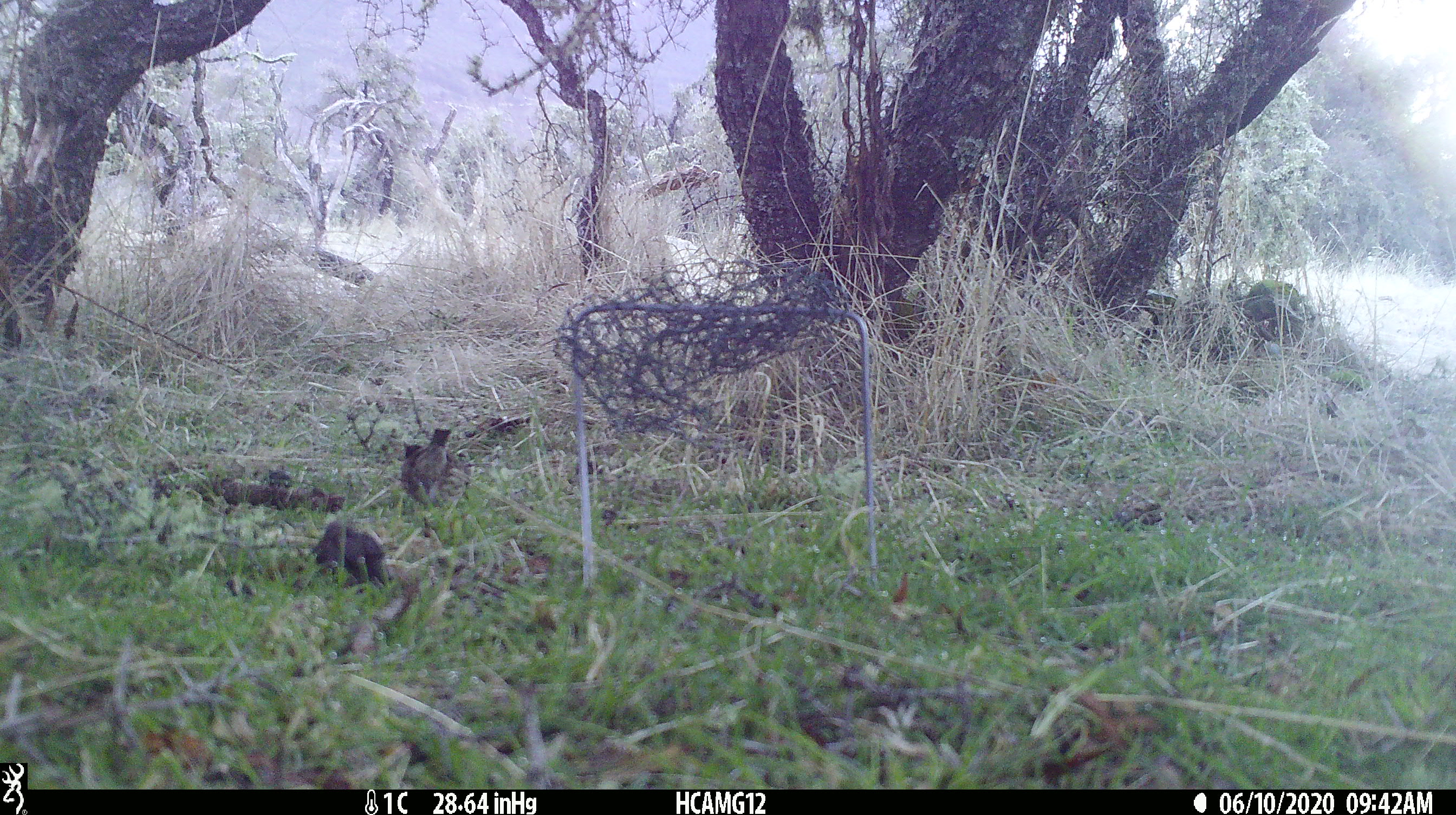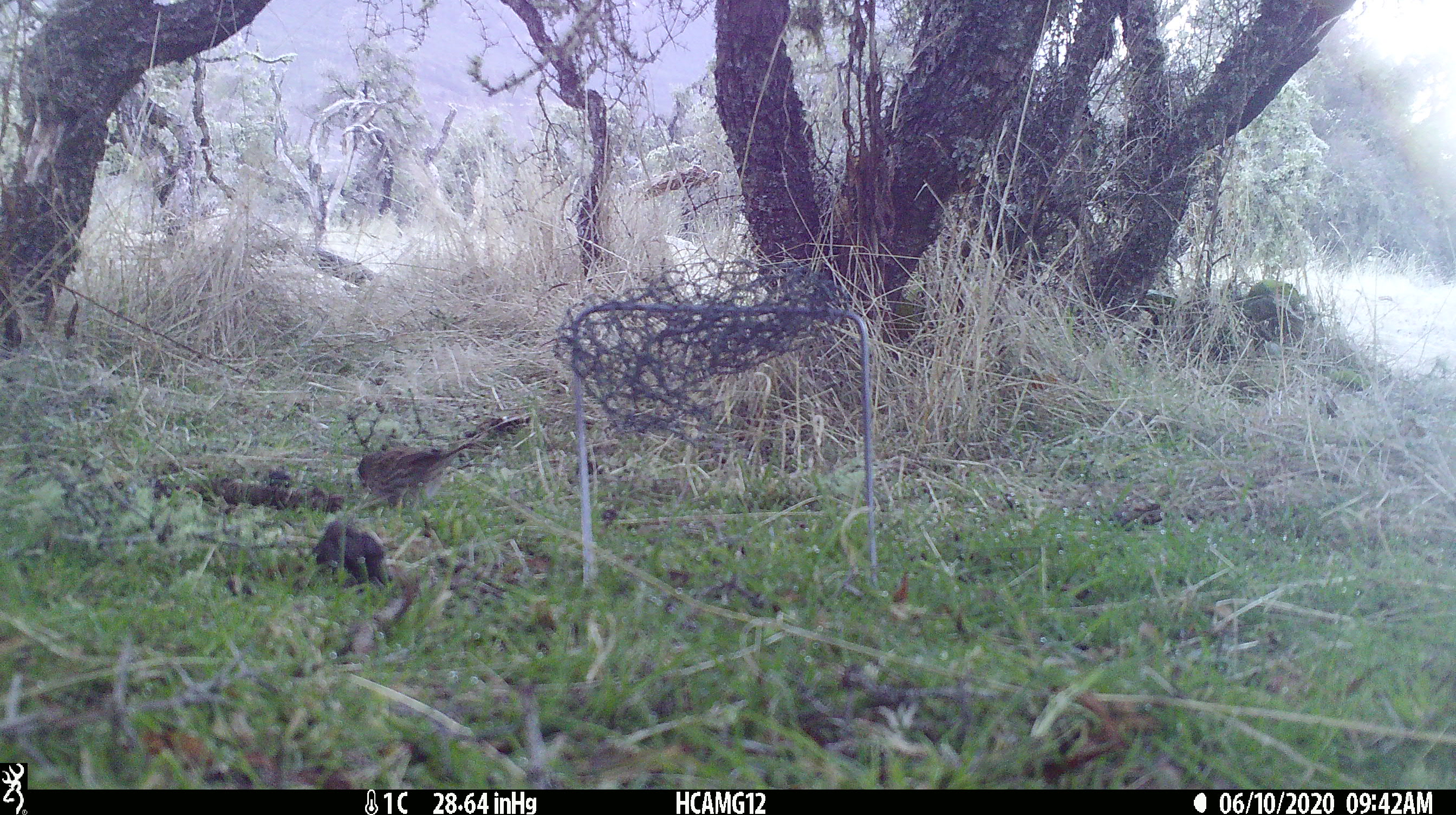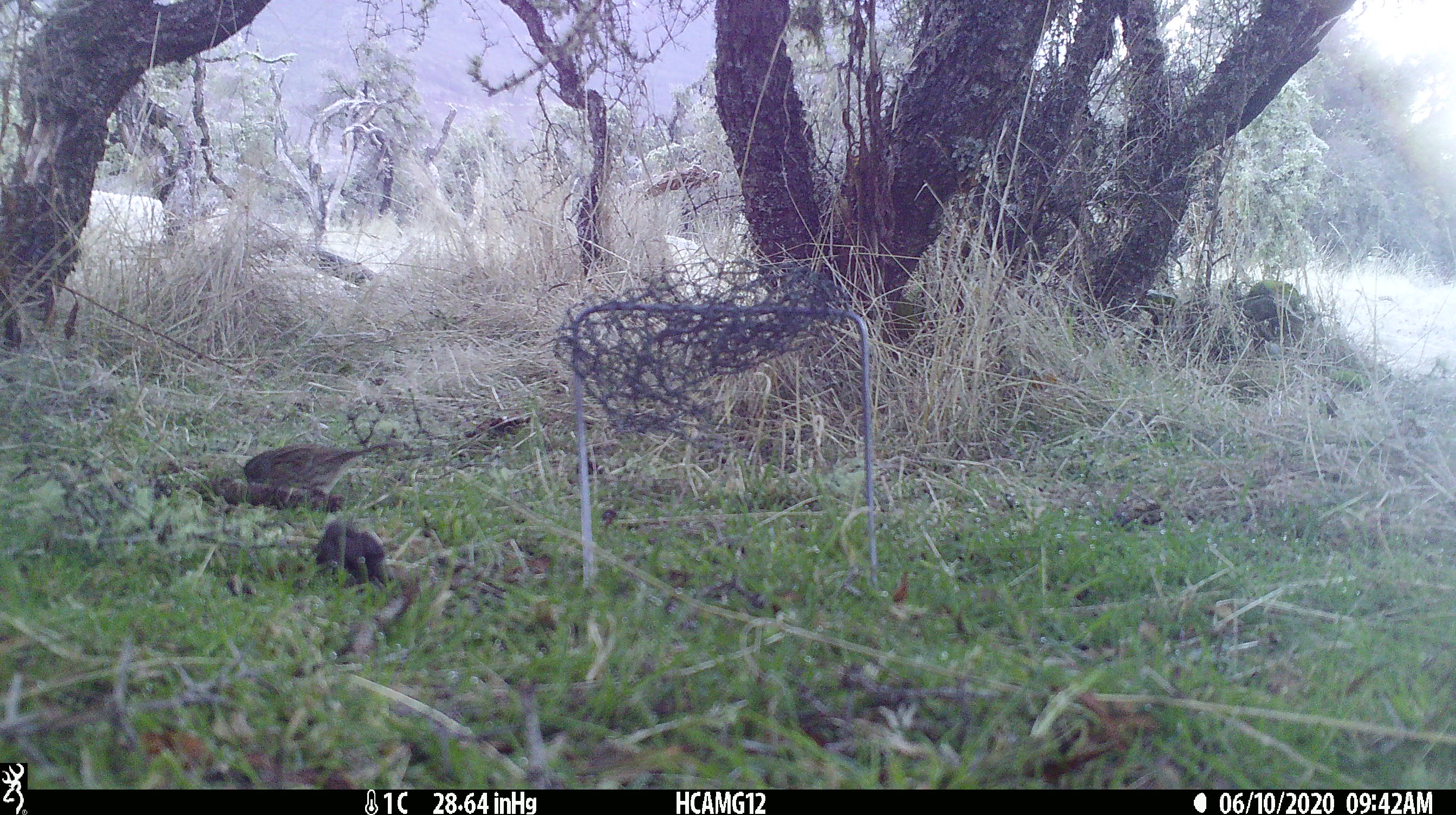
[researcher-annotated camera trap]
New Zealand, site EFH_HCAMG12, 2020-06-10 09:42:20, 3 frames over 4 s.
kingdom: Animalia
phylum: Chordata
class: Aves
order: Passeriformes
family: Prunellidae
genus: Prunella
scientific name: Prunella modularis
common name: dunnock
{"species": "dunnock (Prunella modularis)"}